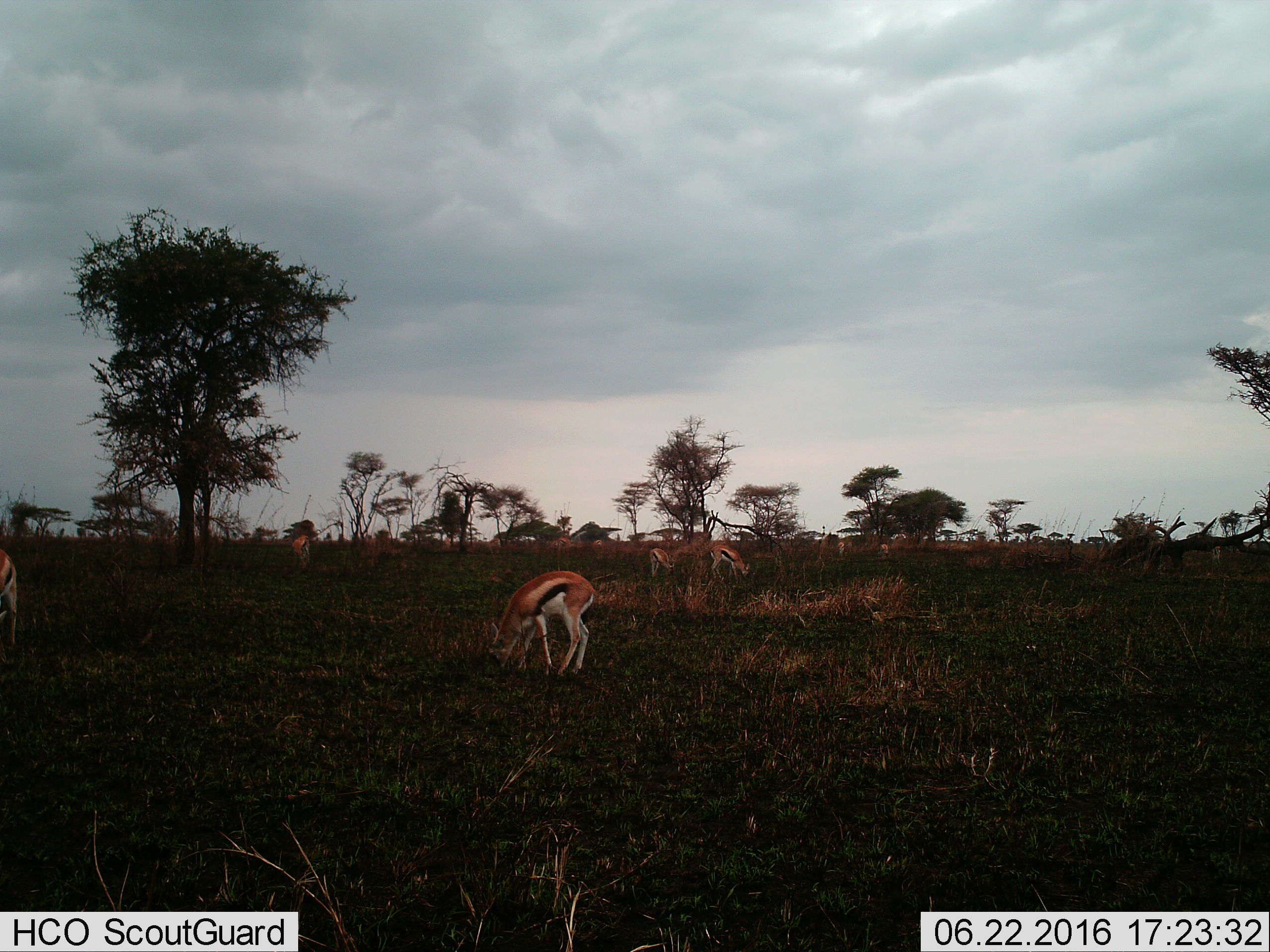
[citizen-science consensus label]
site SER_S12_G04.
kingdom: Animalia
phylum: Chordata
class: Mammalia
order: Artiodactyla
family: Bovidae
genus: Eudorcas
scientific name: Eudorcas thomsonii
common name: thomson's gazelle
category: gazellethomsons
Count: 7.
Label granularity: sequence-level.